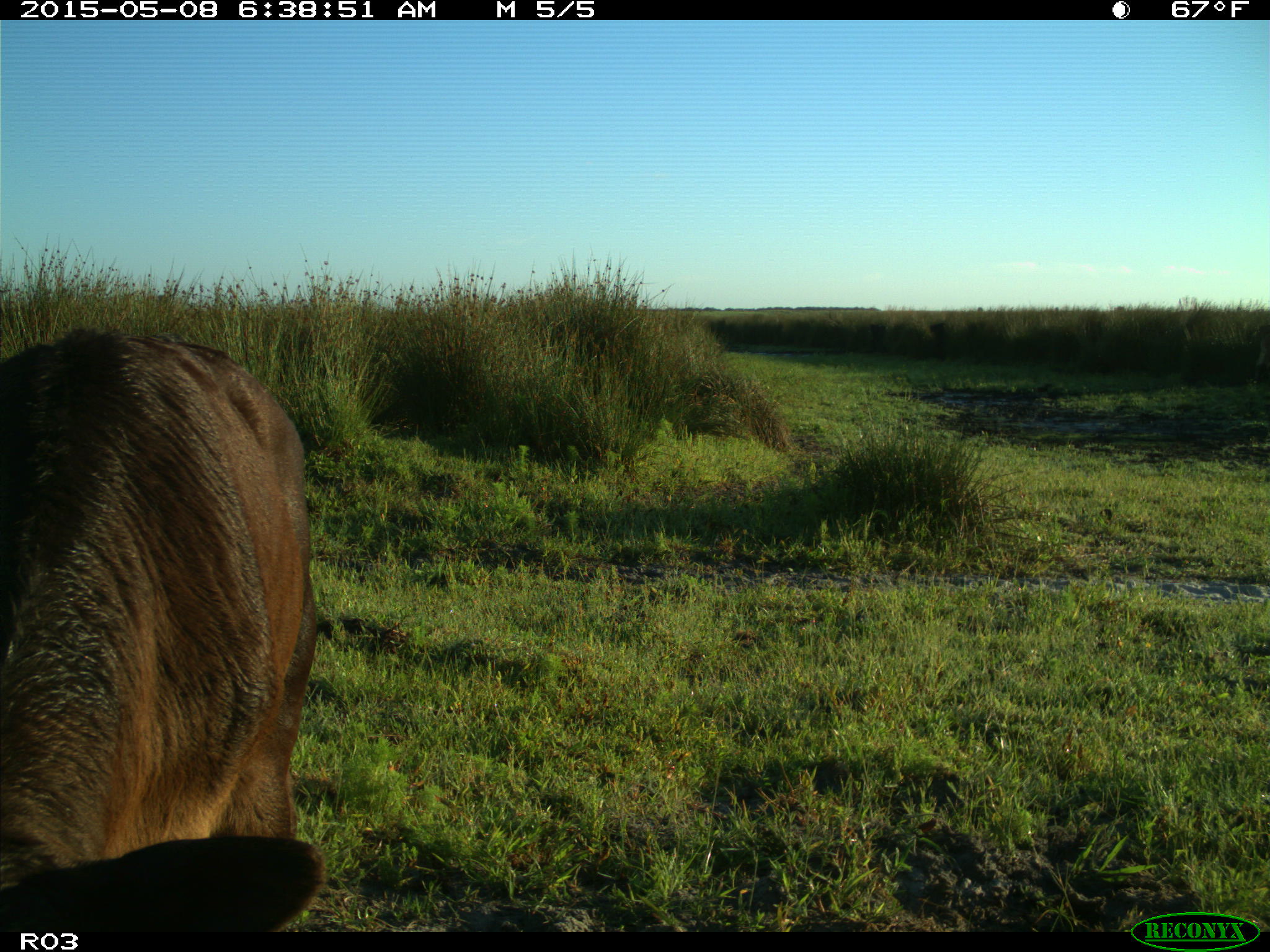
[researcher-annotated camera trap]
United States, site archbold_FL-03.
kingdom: Animalia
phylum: Chordata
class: Mammalia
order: Artiodactyla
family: Bovidae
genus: Bos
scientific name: Bos taurus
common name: domestic cow